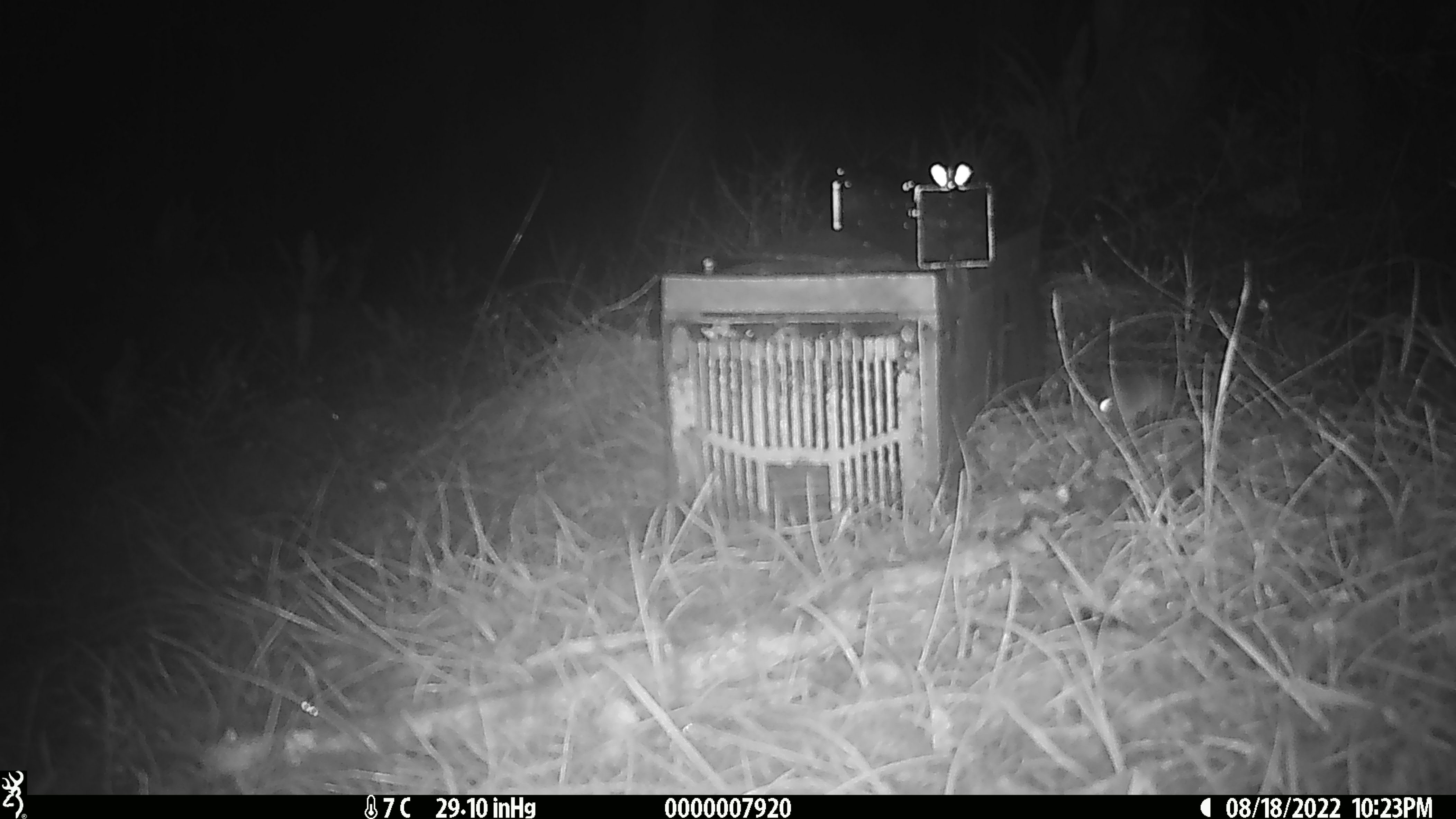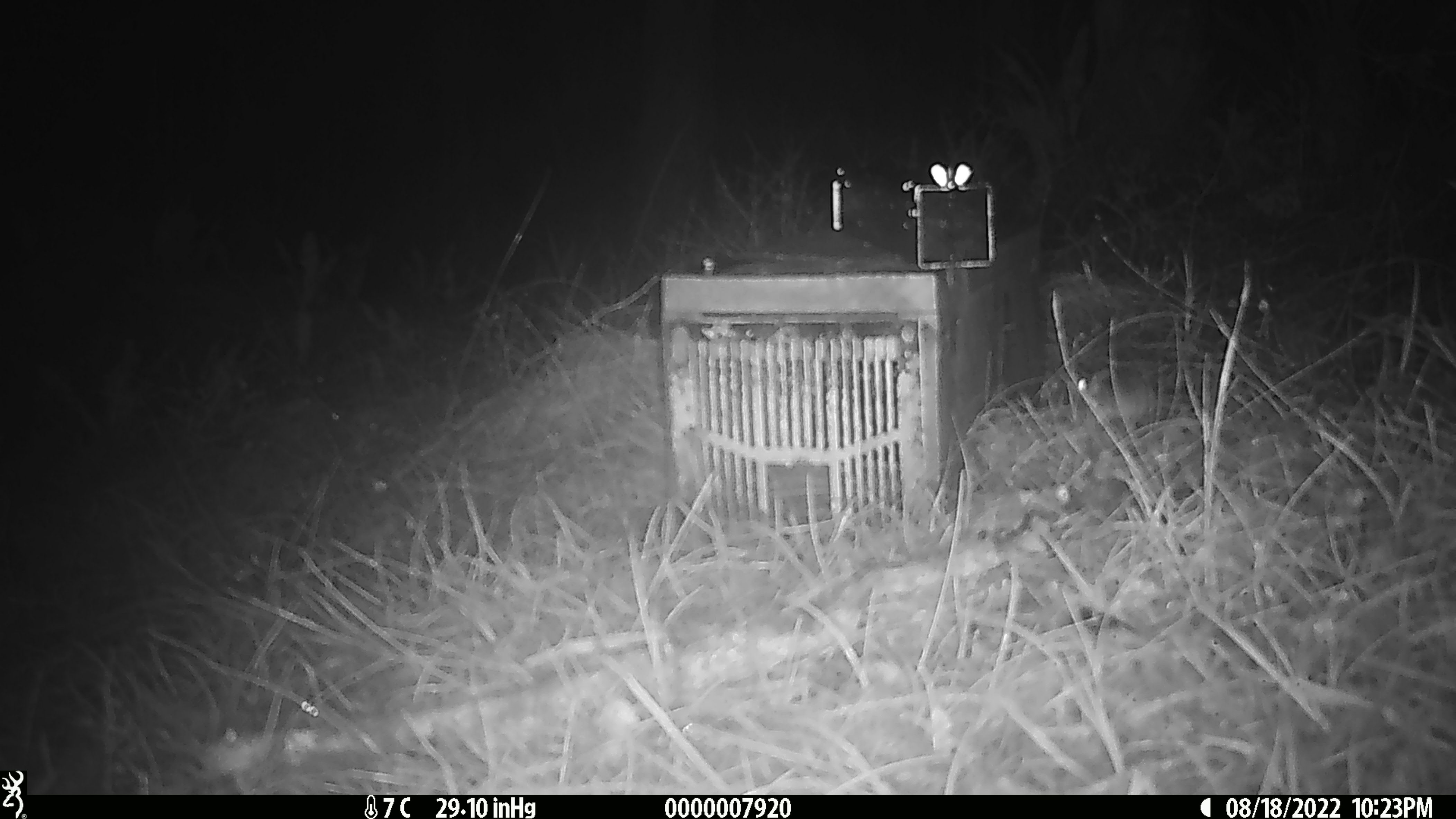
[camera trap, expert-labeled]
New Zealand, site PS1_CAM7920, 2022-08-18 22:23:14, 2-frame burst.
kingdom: Animalia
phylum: Chordata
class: Mammalia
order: Rodentia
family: Muridae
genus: Mus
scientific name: Mus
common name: mouse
Mouse (Mus).